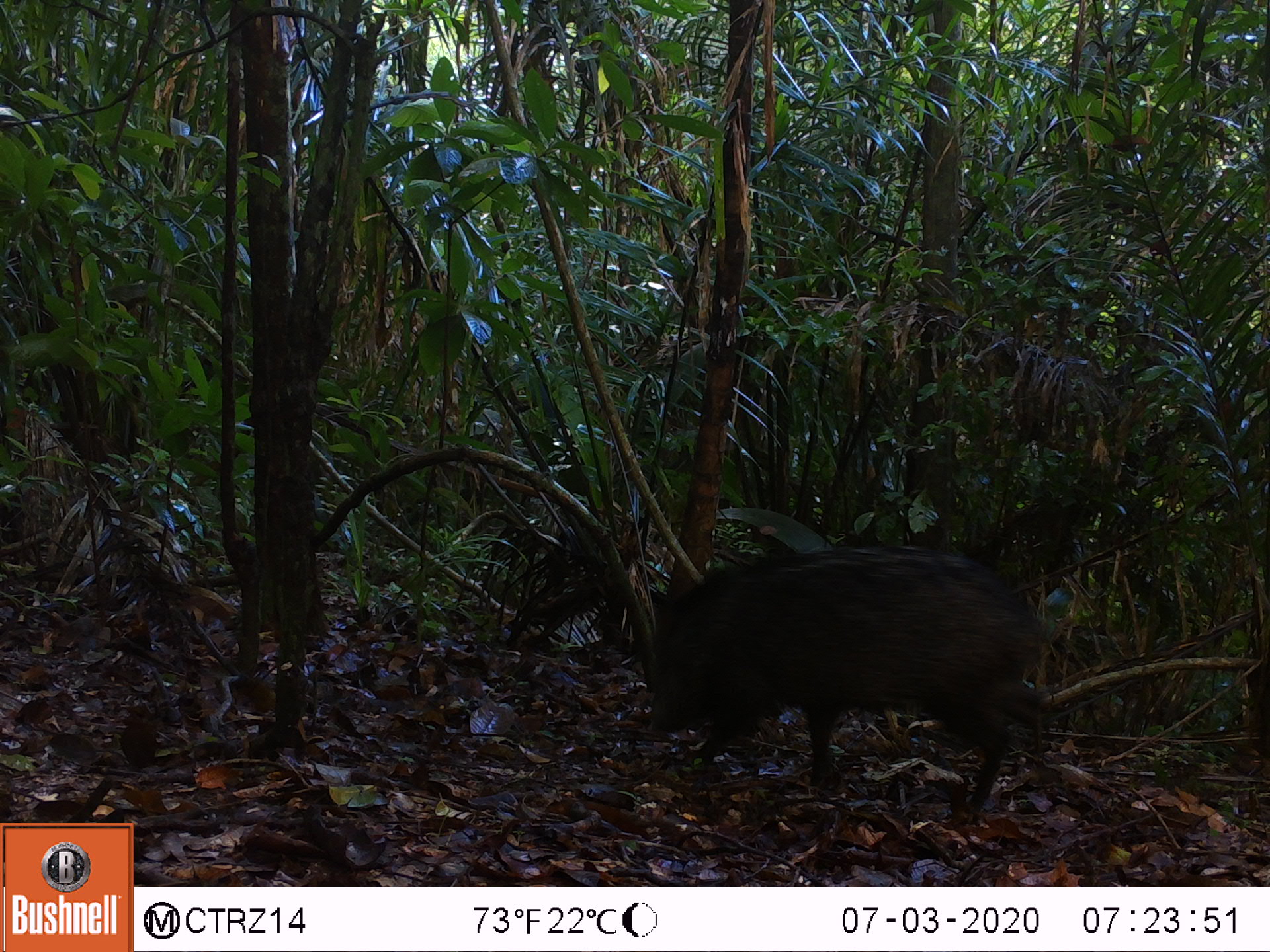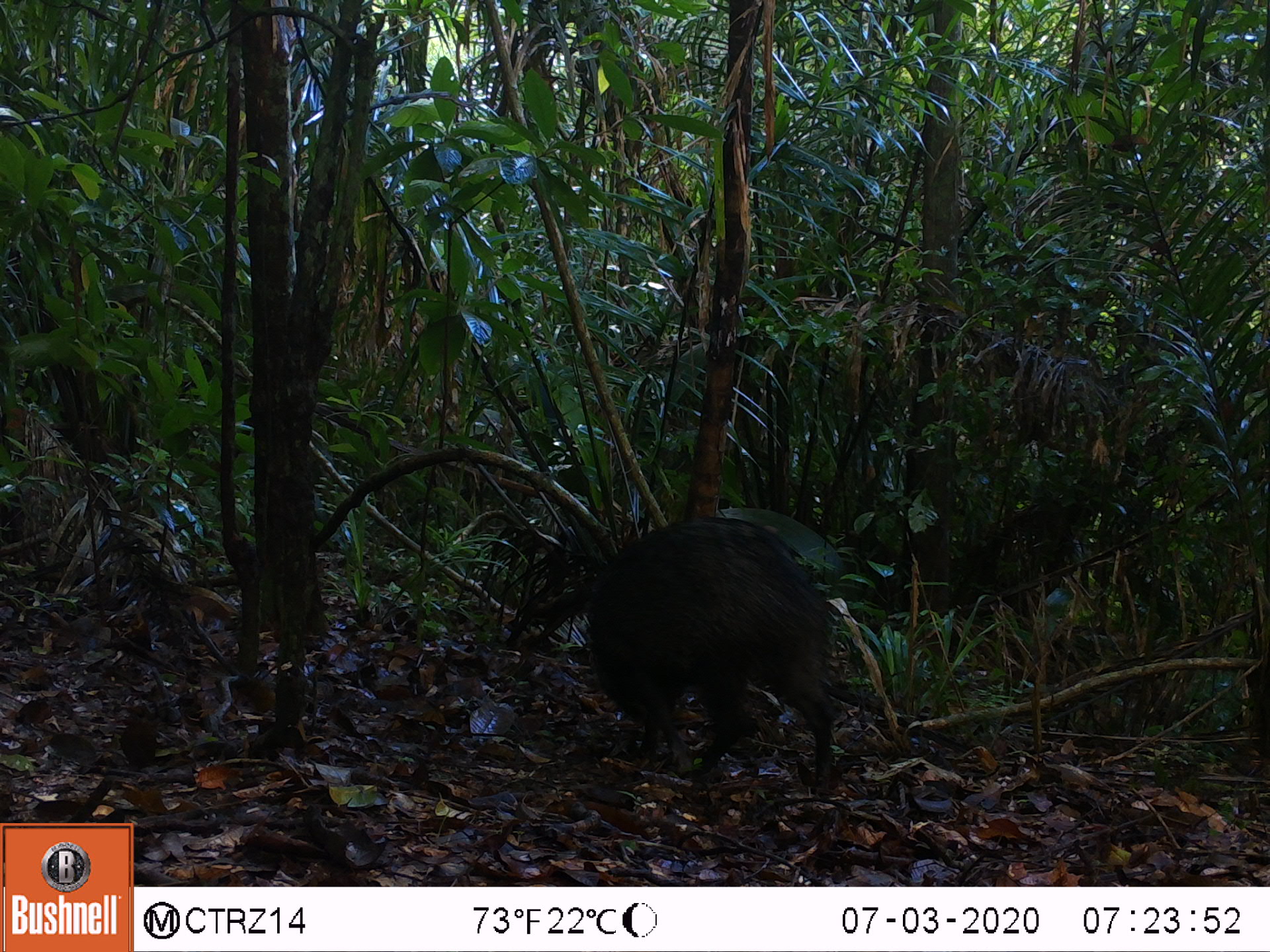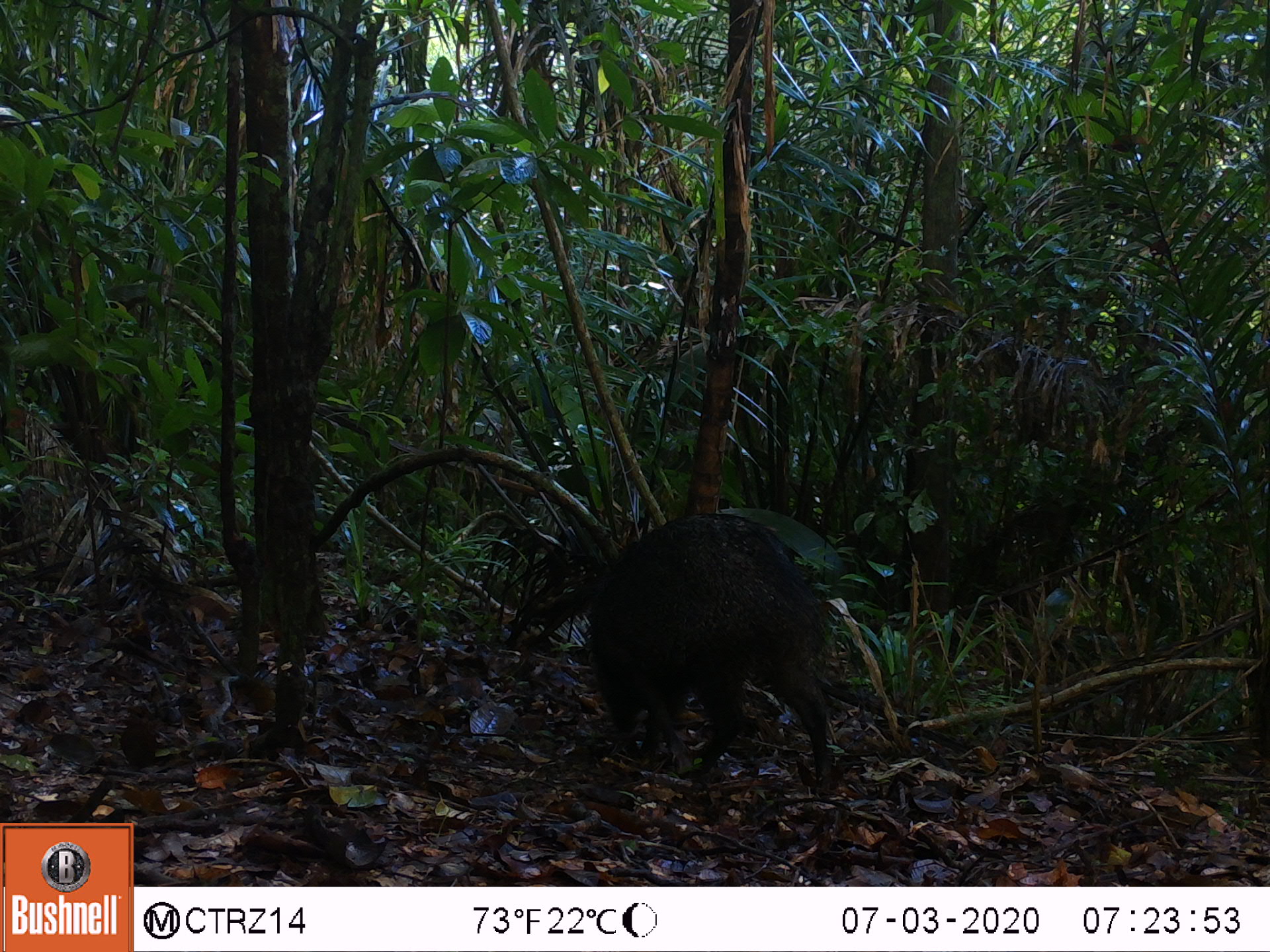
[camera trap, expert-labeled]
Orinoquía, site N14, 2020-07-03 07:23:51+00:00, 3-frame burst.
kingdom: Animalia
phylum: Chordata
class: Mammalia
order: Artiodactyla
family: Tayassuidae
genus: Pecari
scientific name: Pecari tajacu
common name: collared peccary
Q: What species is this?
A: Collared peccary (Pecari tajacu).